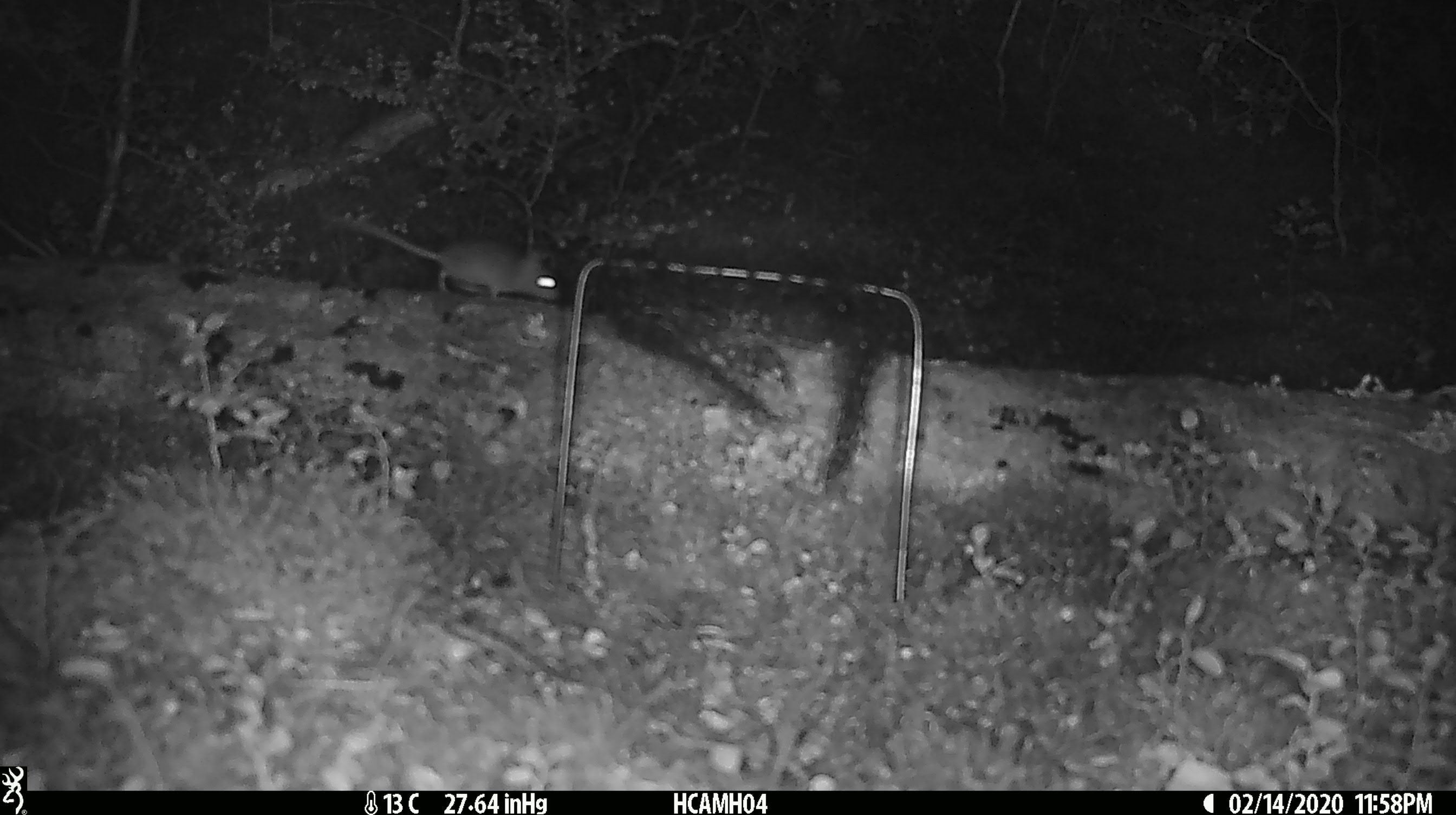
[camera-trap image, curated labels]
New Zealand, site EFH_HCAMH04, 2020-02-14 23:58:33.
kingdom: Animalia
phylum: Chordata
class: Mammalia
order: Rodentia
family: Muridae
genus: Mus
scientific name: Mus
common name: mouse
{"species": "mouse (Mus)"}